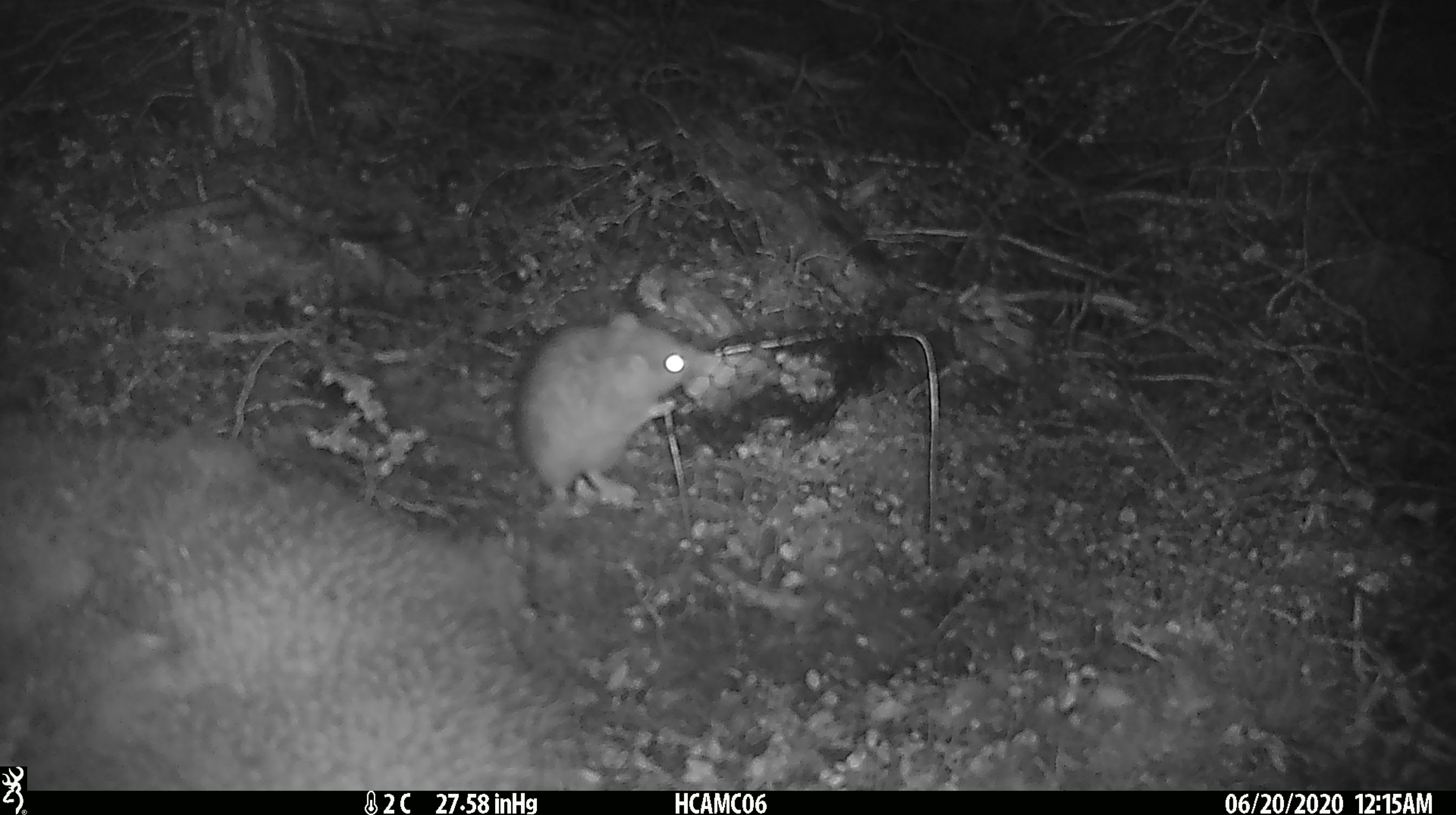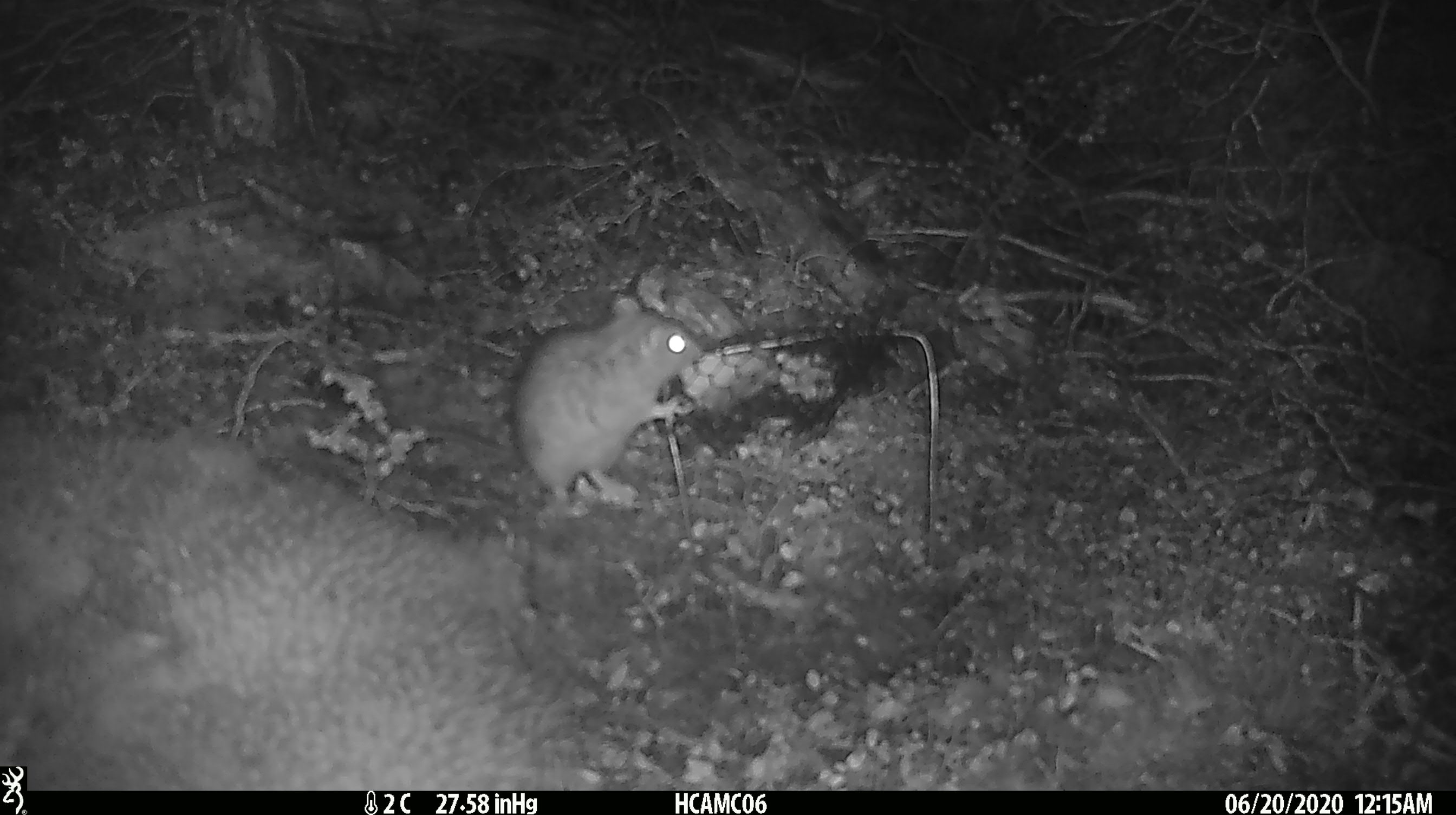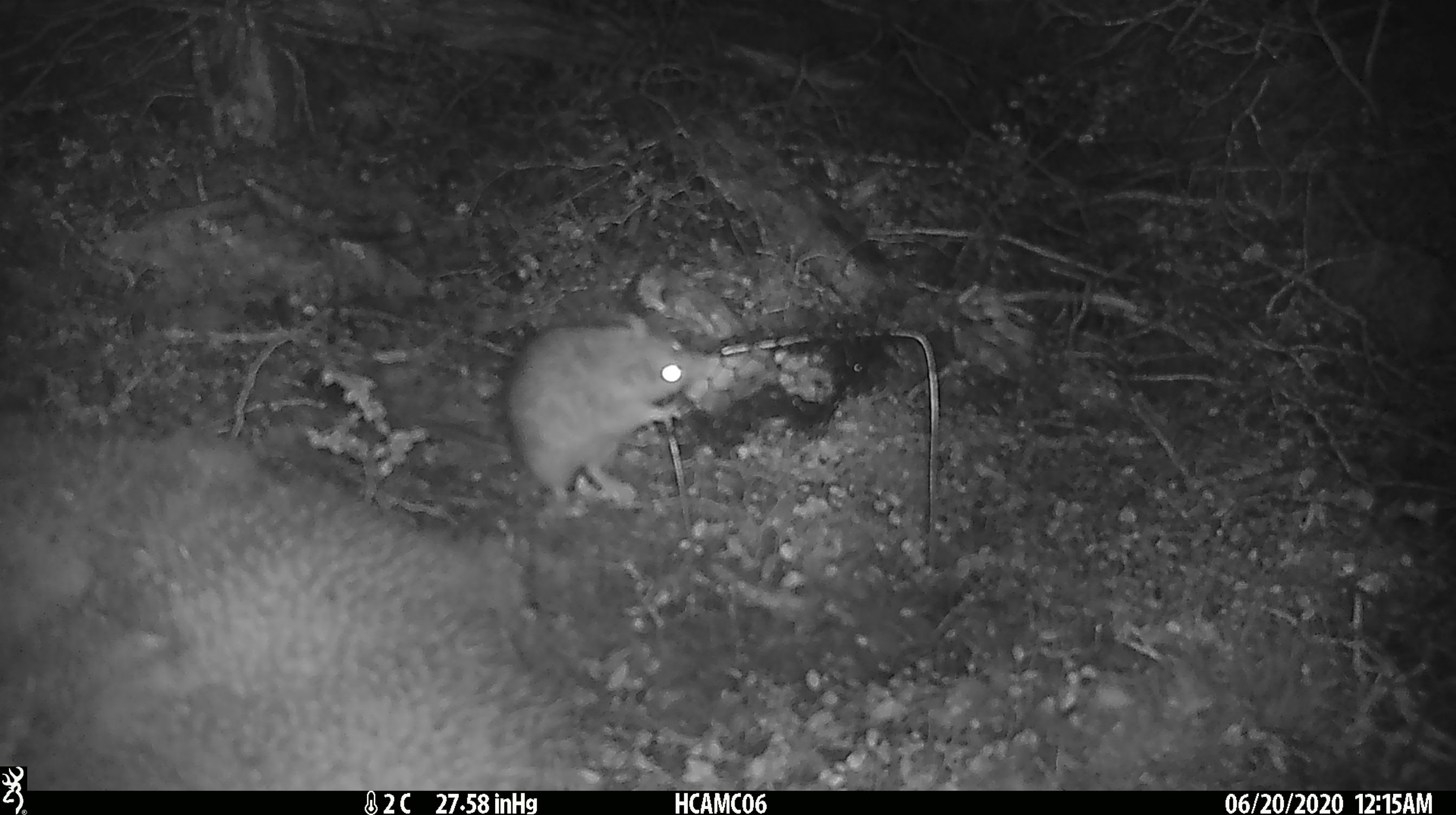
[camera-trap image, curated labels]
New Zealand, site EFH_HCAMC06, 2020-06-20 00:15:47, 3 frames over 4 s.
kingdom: Animalia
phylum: Chordata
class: Mammalia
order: Rodentia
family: Muridae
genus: Rattus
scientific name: Rattus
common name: rat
Rat (Rattus).